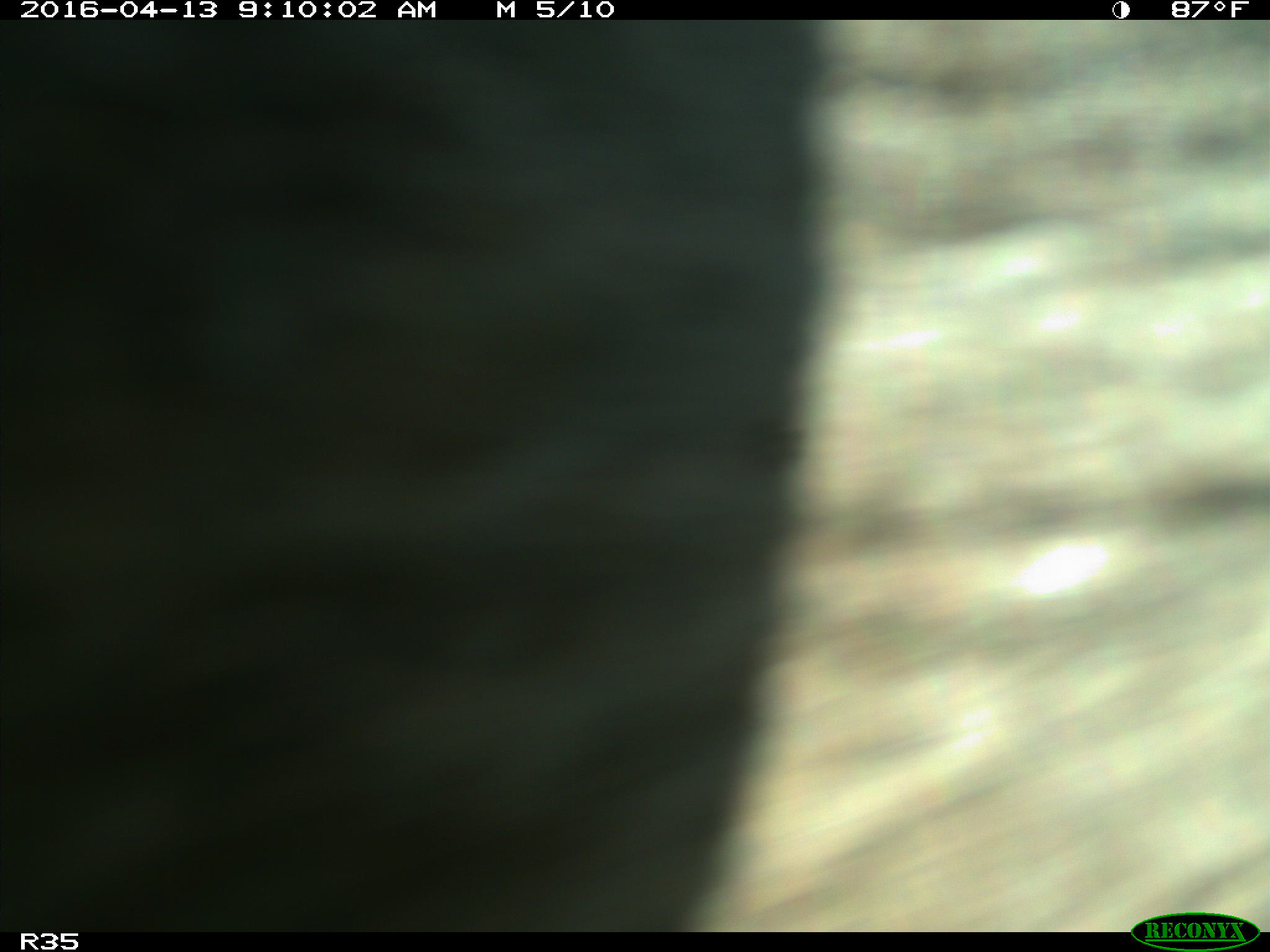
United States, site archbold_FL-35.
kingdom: Animalia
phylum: Chordata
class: Mammalia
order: Artiodactyla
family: Bovidae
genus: Bos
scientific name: Bos taurus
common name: domestic cow